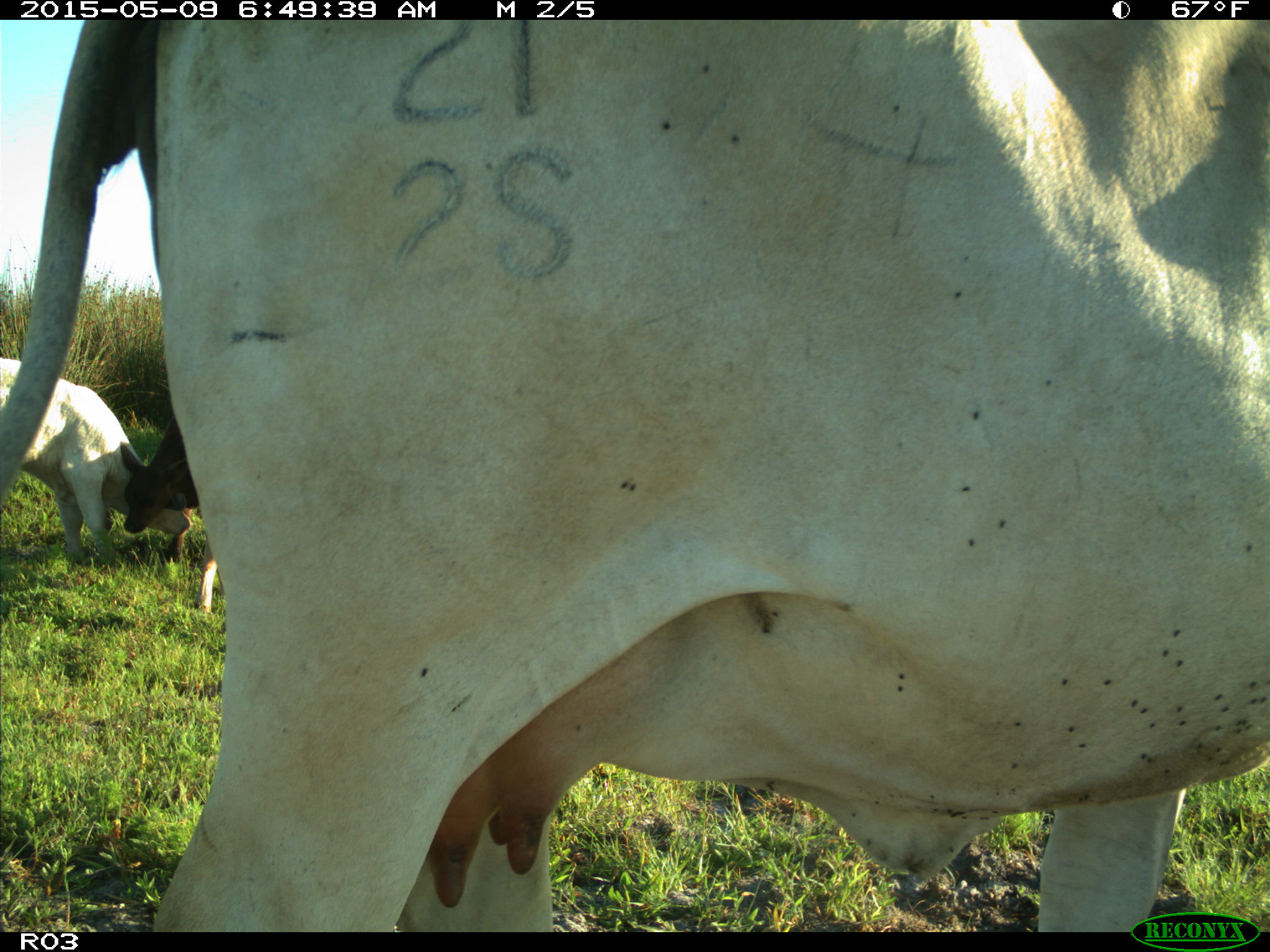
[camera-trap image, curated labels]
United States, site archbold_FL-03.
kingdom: Animalia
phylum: Chordata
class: Mammalia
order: Artiodactyla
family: Bovidae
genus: Bos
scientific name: Bos taurus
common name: domestic cow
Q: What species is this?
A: Bos taurus (domestic cow).